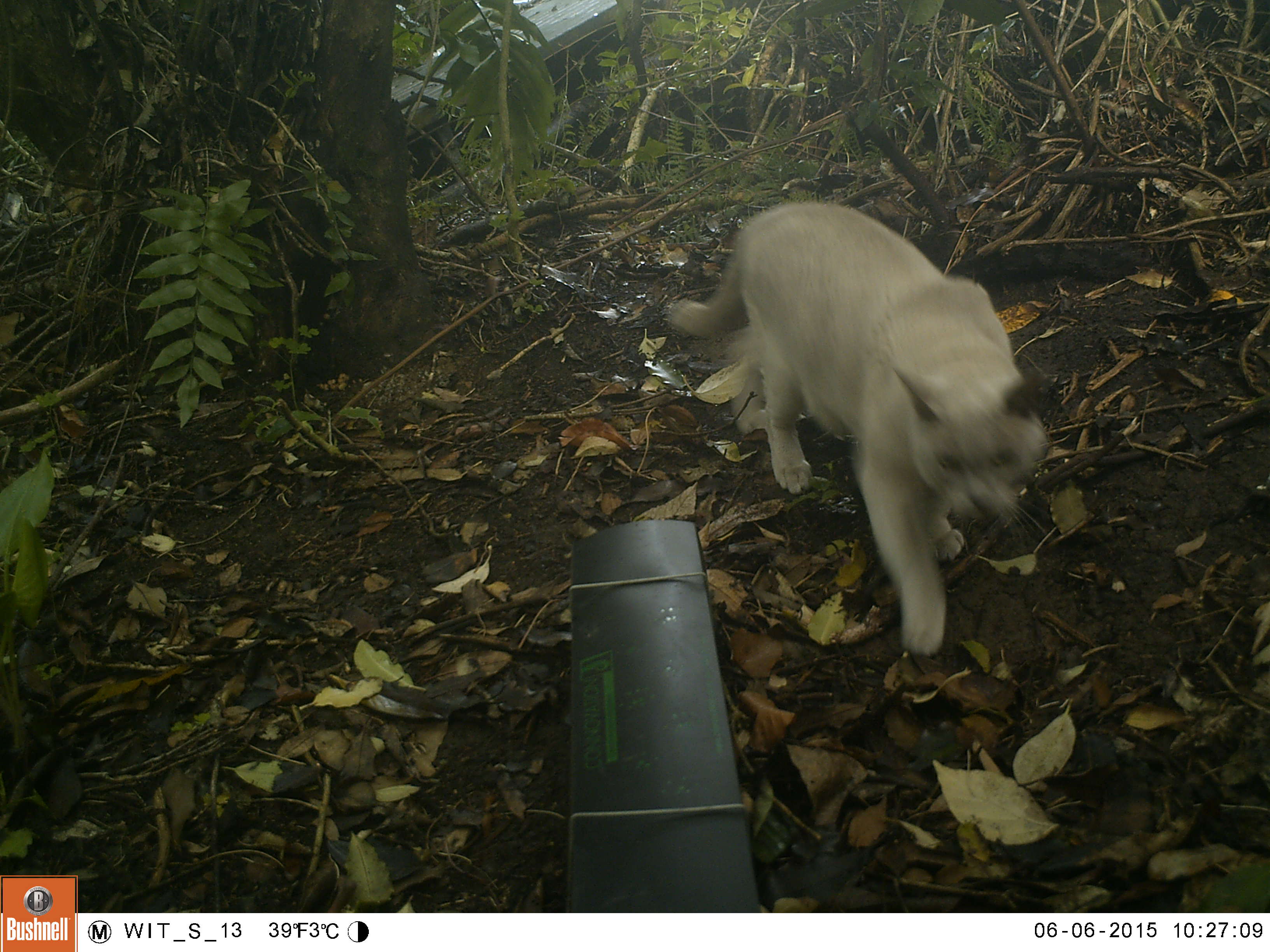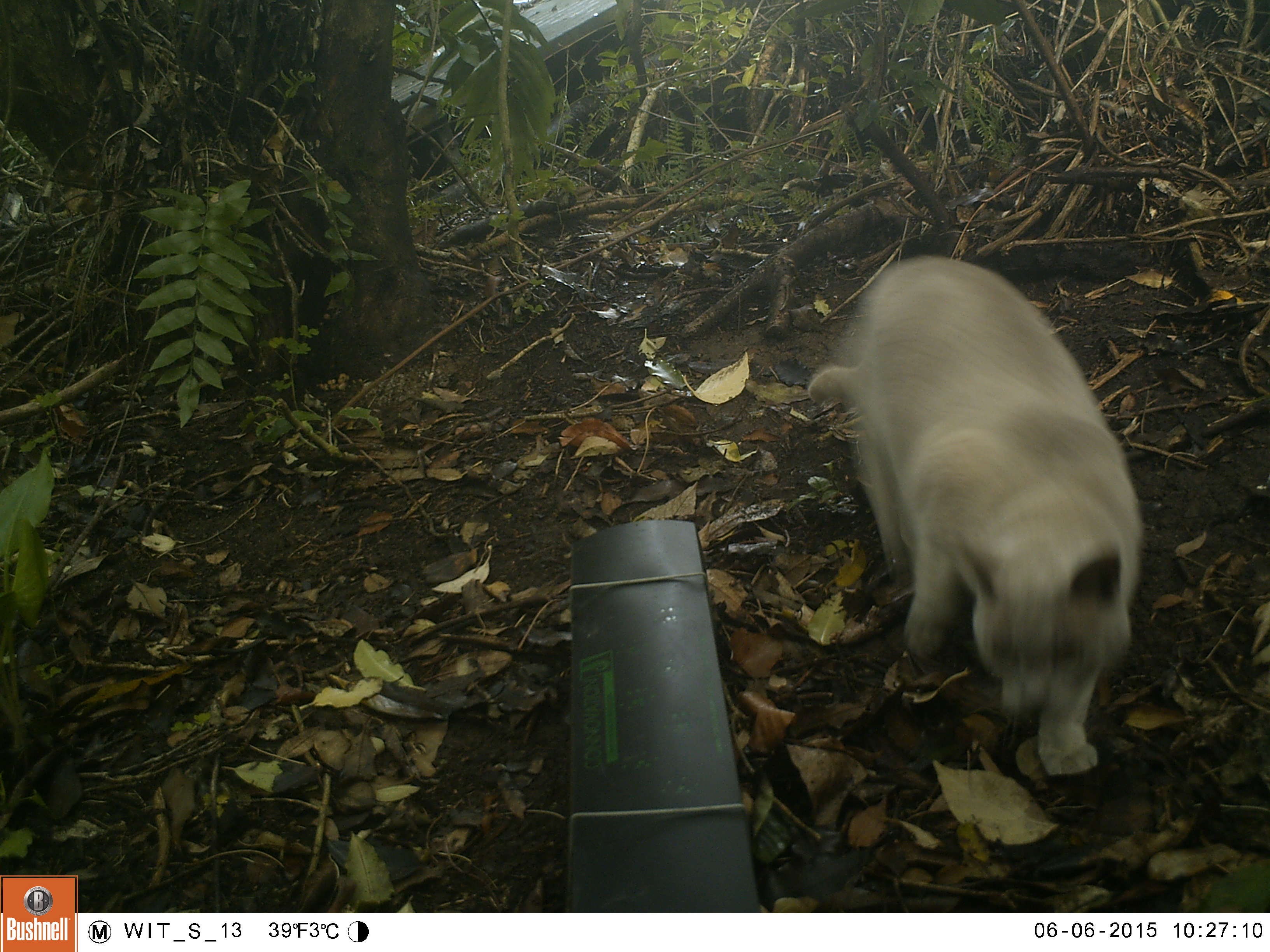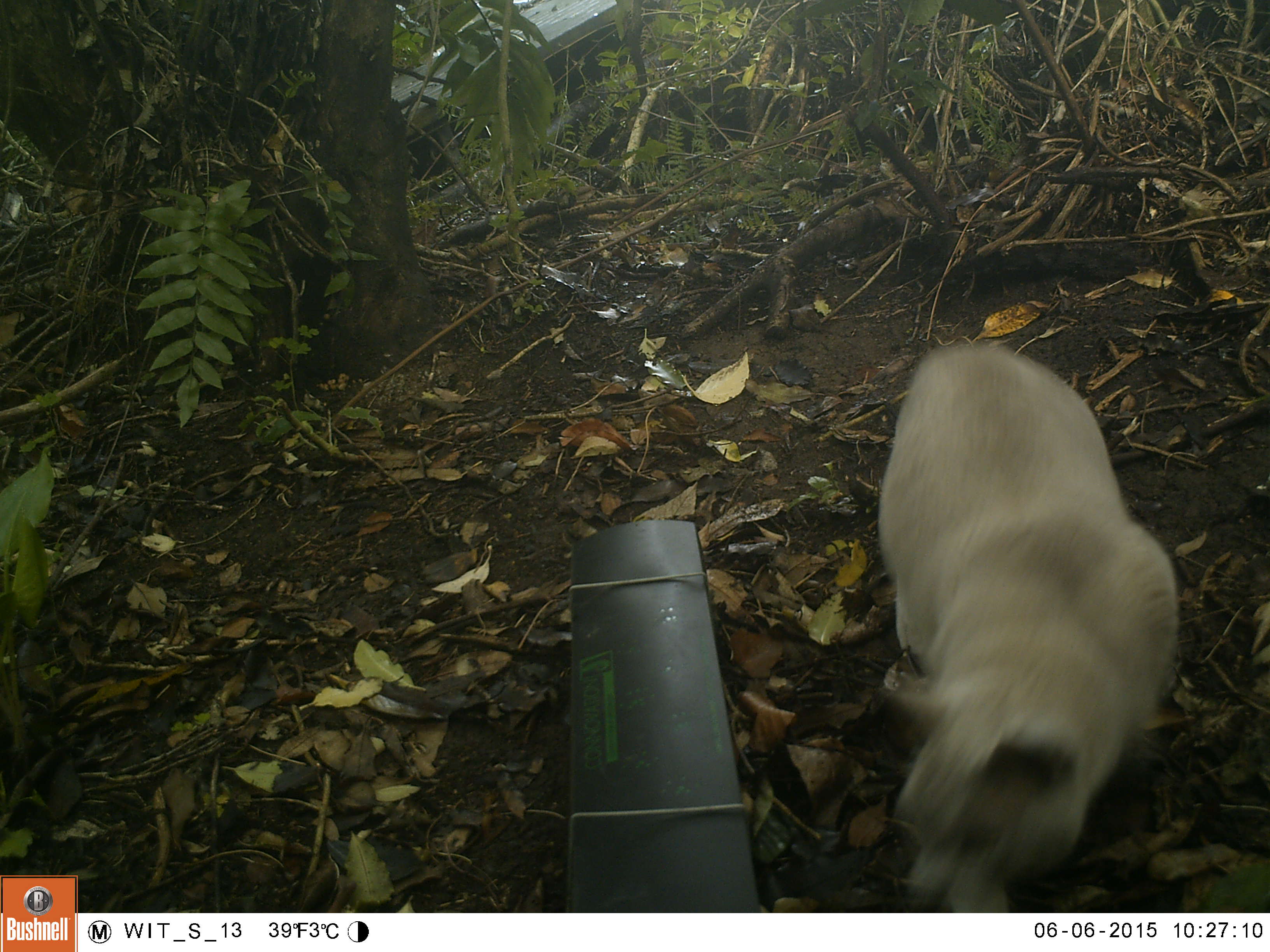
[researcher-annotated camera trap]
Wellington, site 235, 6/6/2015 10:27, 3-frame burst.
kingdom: Animalia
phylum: Chordata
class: Mammalia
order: Carnivora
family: Felidae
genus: Felis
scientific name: Felis catus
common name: cat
Cat (Felis catus).